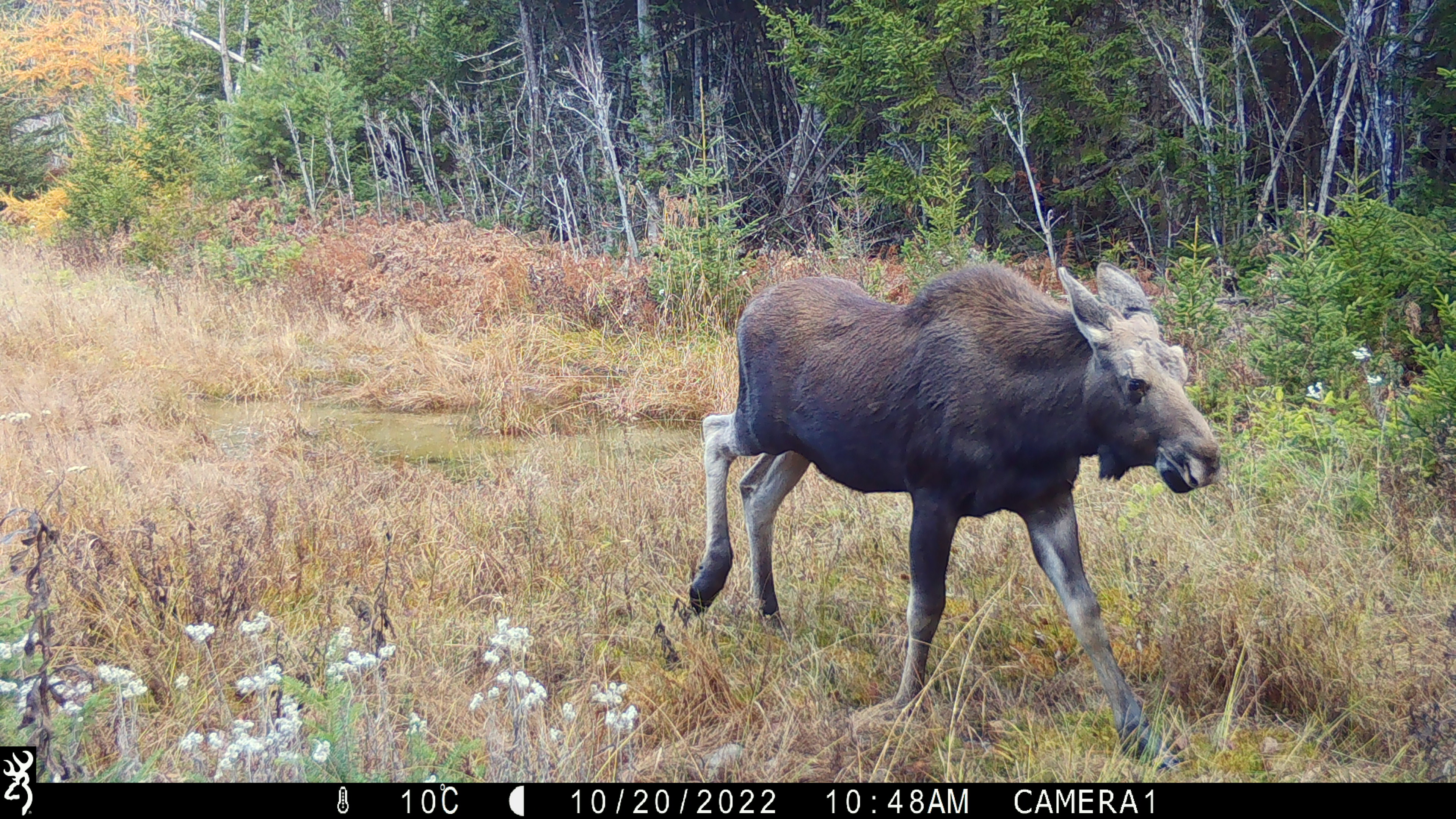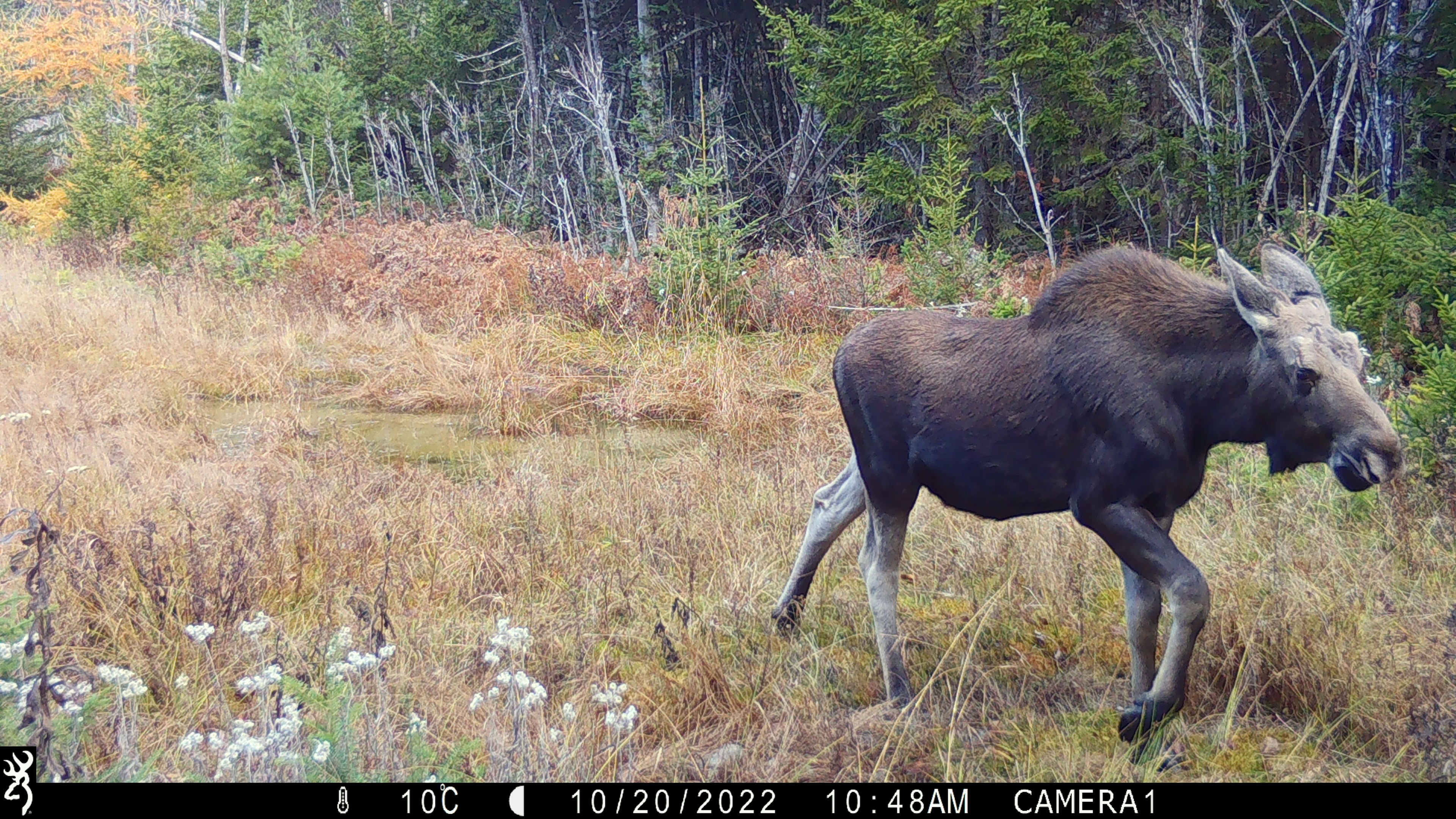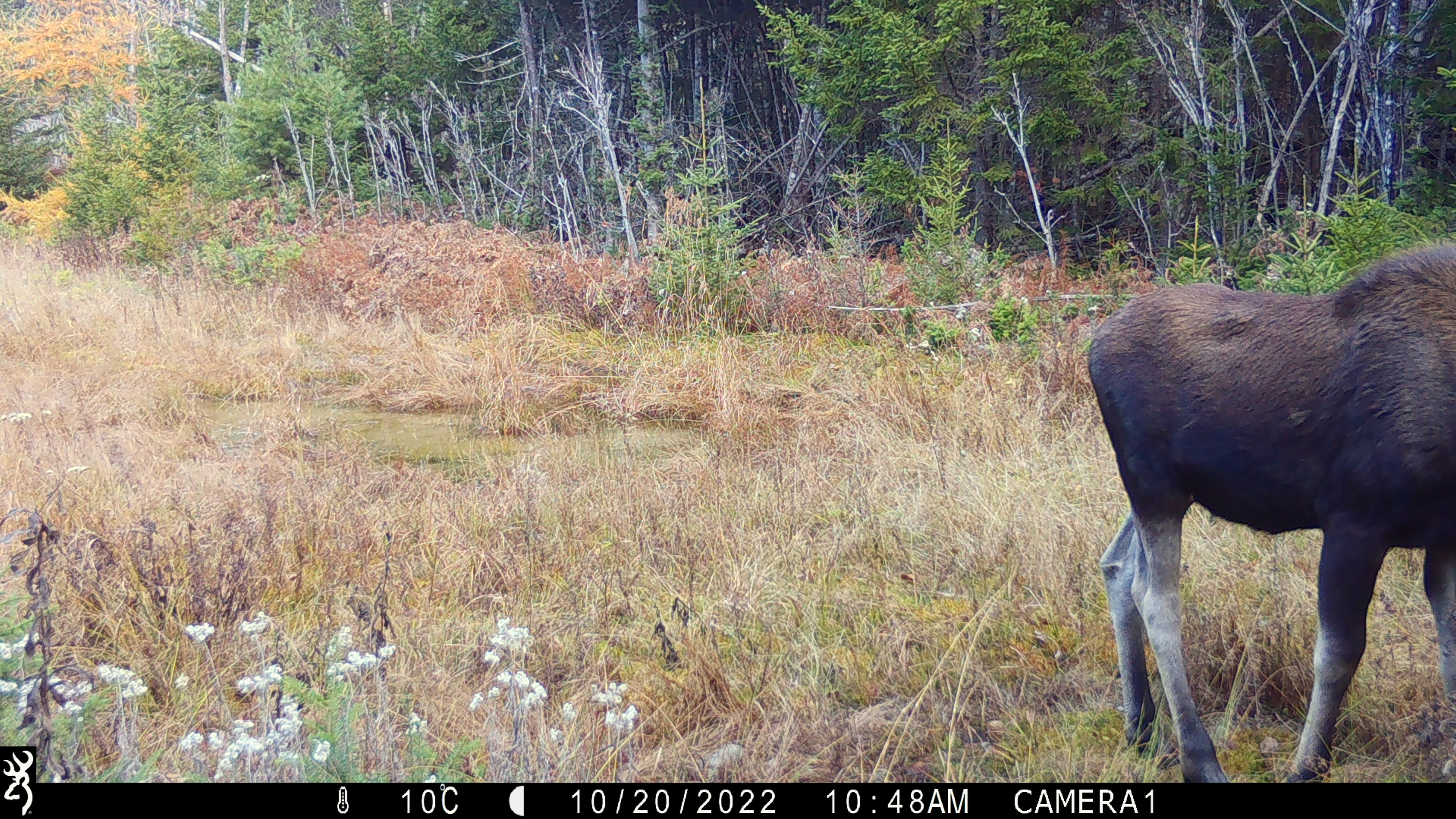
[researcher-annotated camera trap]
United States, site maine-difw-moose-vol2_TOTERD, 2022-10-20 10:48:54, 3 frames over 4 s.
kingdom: Animalia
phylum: Chordata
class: Mammalia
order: Artiodactyla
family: Cervidae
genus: Alces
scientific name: Alces alces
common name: moose